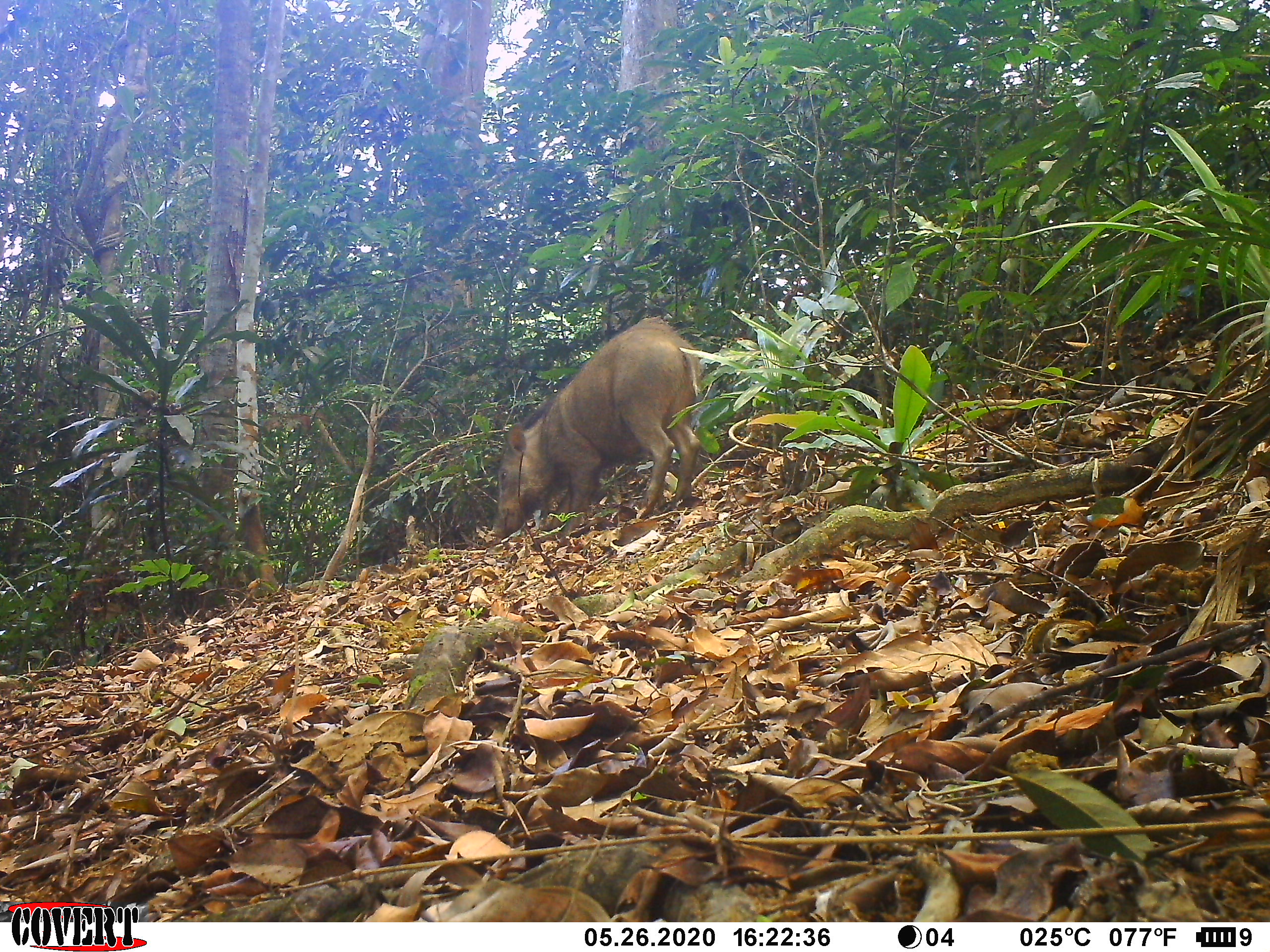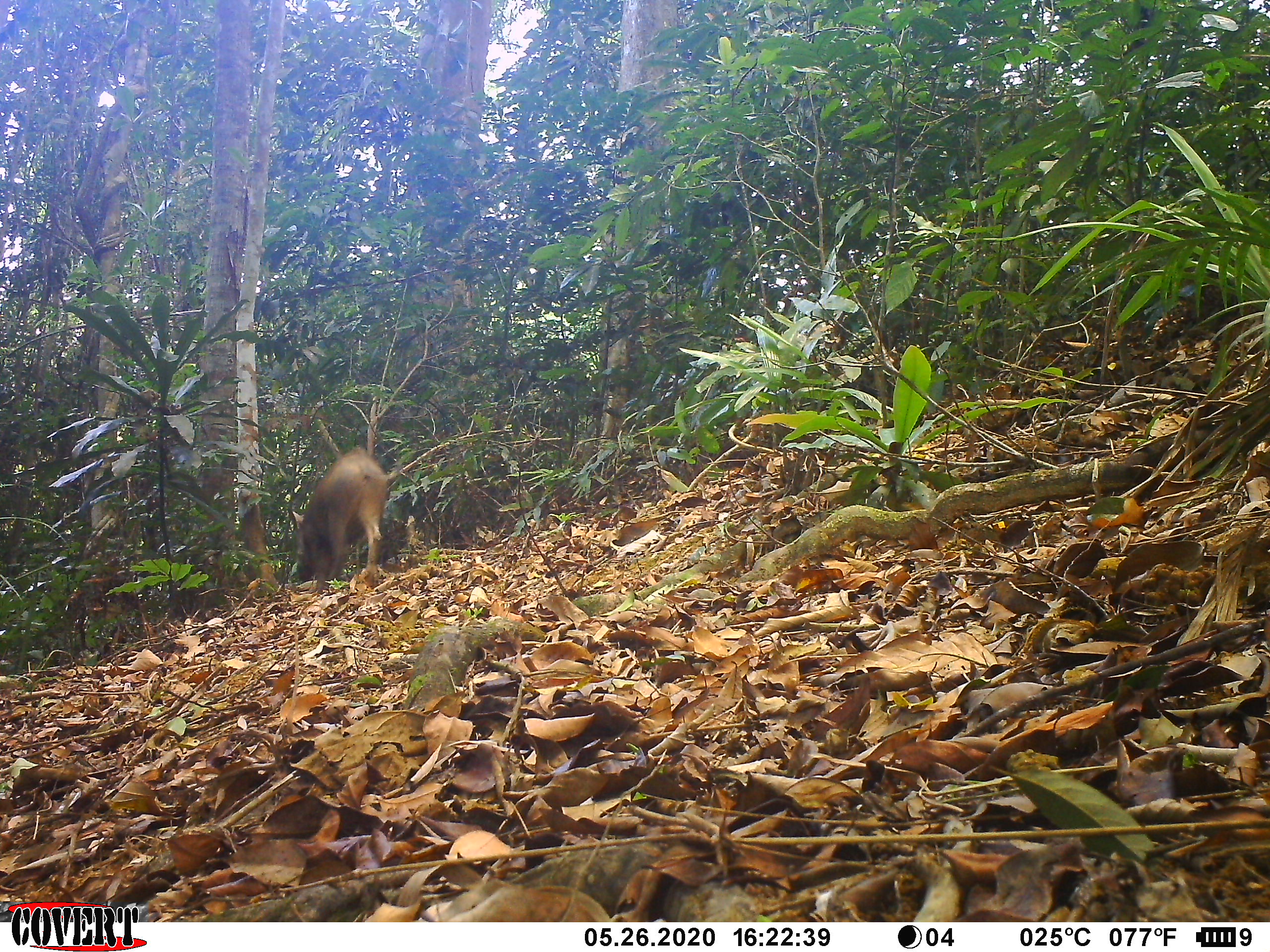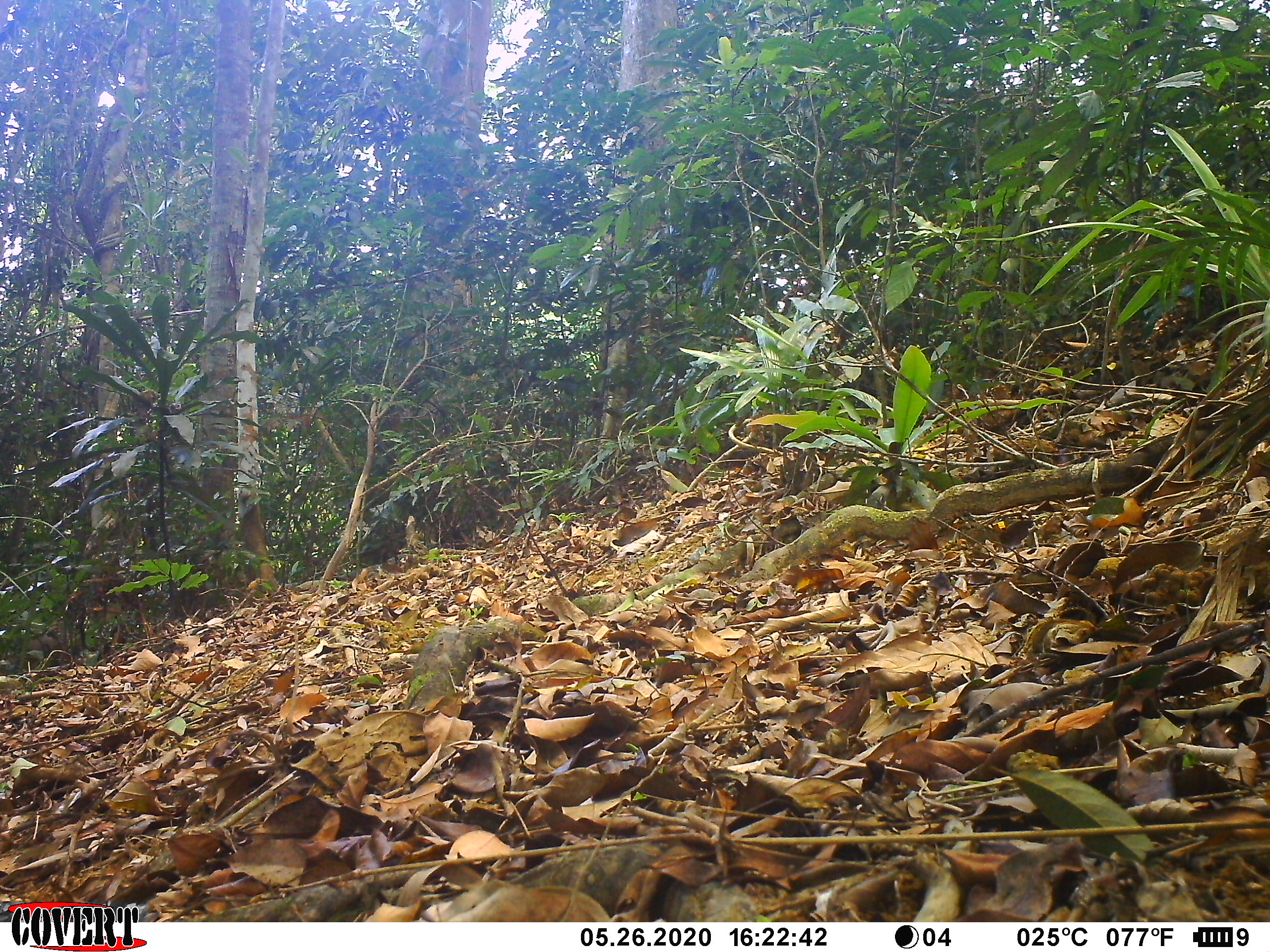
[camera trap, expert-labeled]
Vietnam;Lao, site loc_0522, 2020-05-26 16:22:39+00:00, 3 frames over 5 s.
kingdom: Animalia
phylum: Chordata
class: Mammalia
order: Artiodactyla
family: Suidae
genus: Sus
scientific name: Sus scrofa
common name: eurasian wild pig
Eurasian wild pig (Sus scrofa). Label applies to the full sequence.